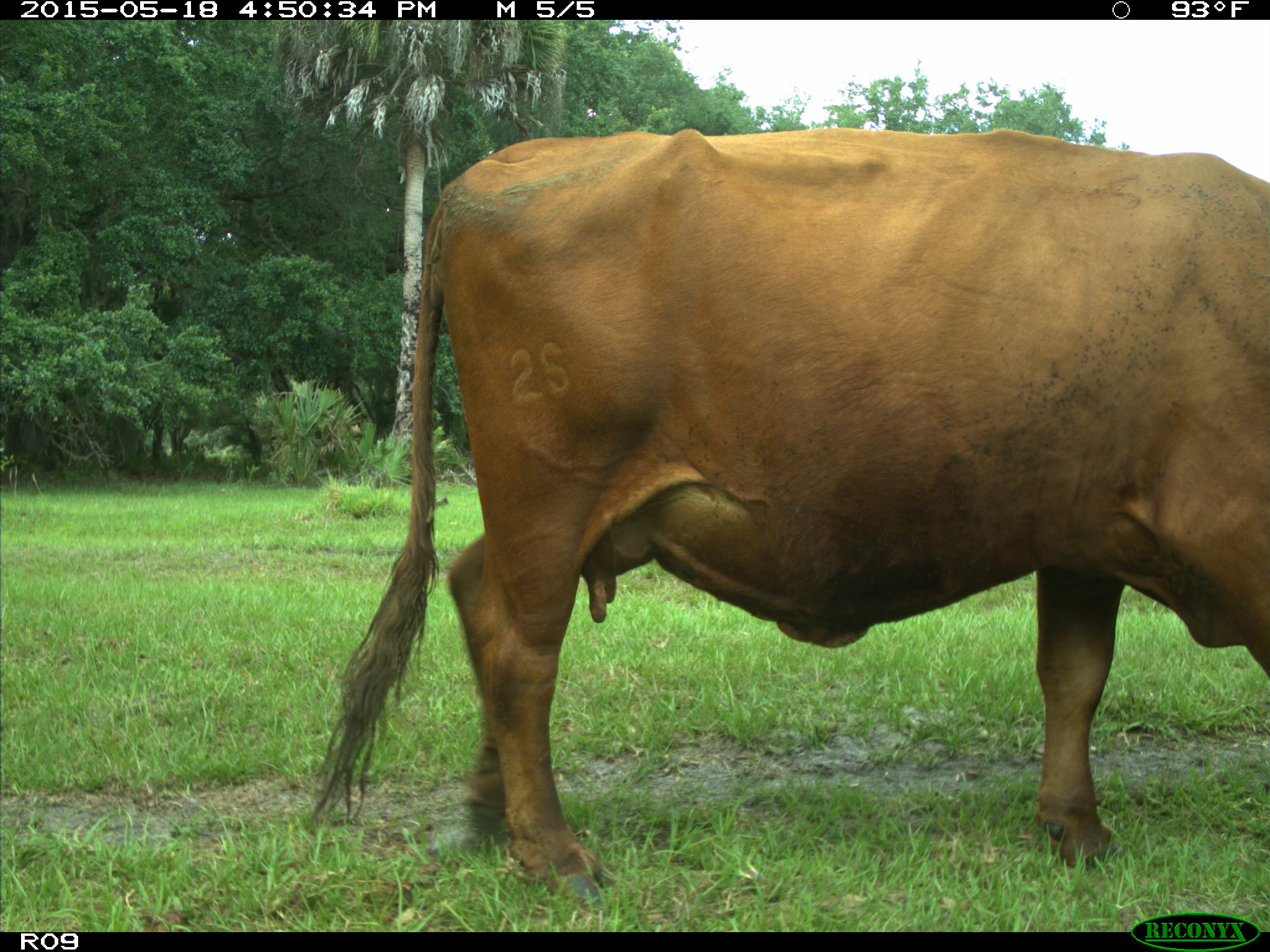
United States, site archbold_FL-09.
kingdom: Animalia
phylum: Chordata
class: Mammalia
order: Artiodactyla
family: Bovidae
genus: Bos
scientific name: Bos taurus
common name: domestic cow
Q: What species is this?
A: Bos taurus (domestic cow).